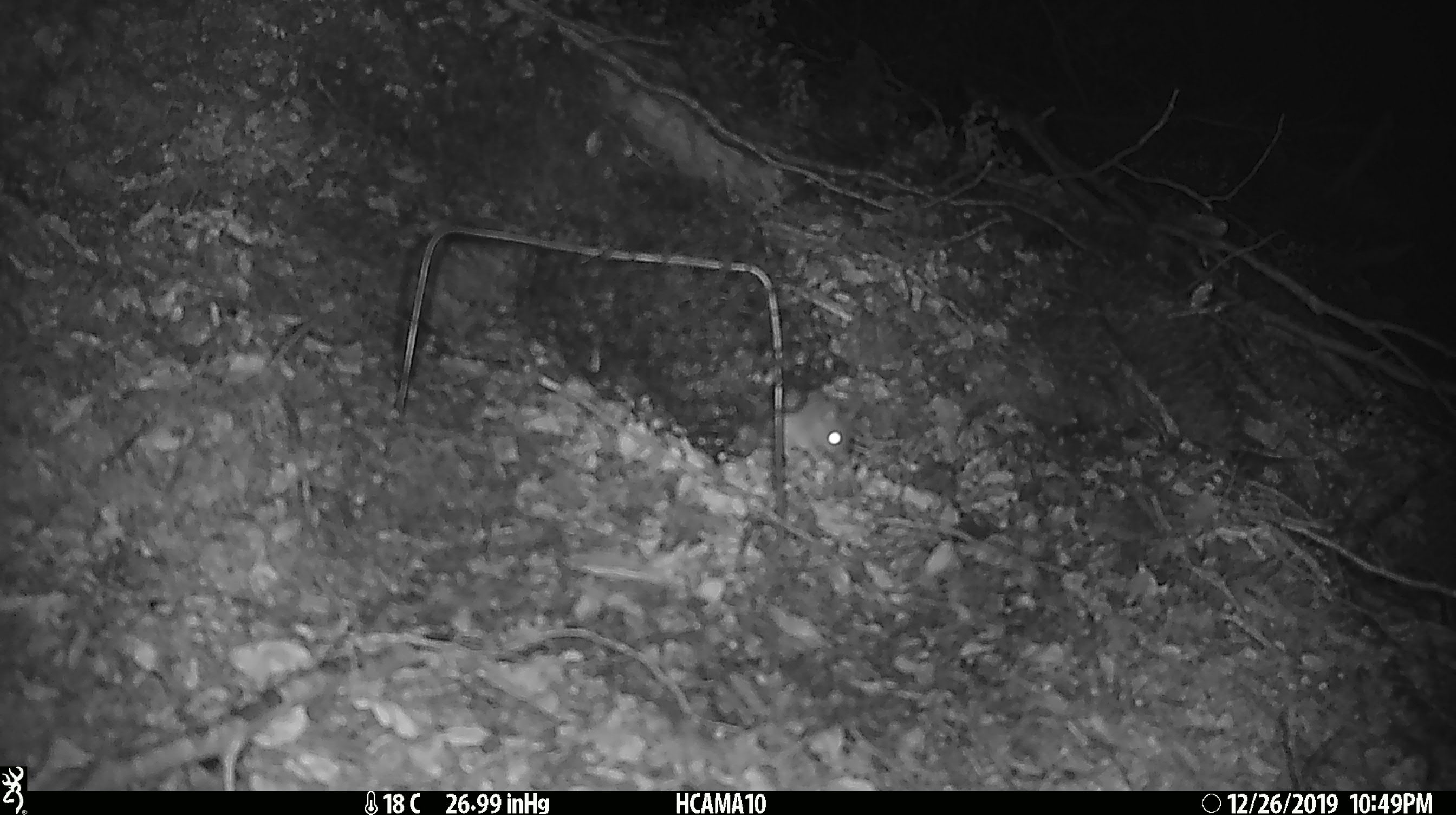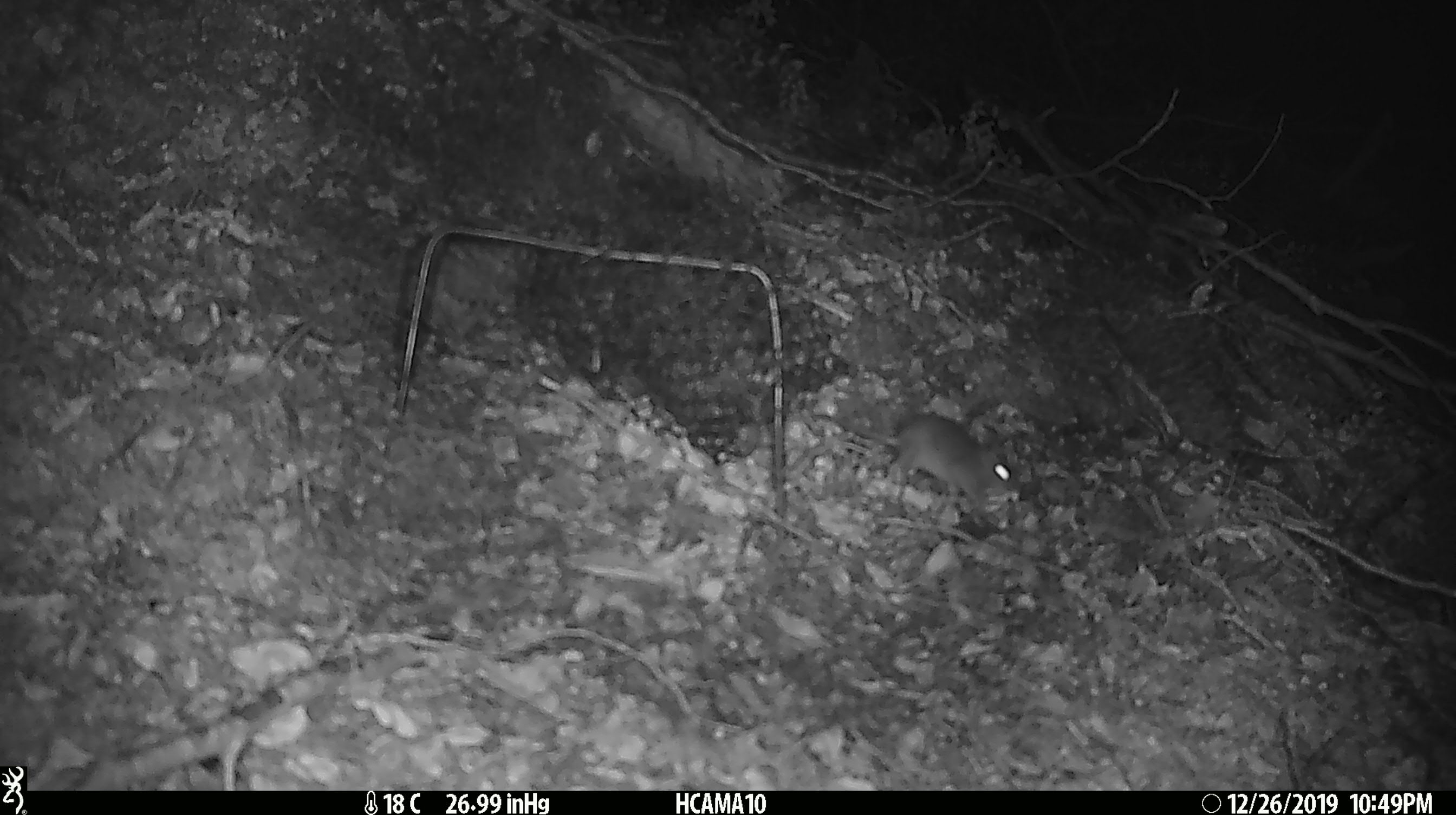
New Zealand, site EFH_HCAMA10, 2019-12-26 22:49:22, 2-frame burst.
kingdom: Animalia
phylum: Chordata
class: Mammalia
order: Rodentia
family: Muridae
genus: Mus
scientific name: Mus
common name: mouse